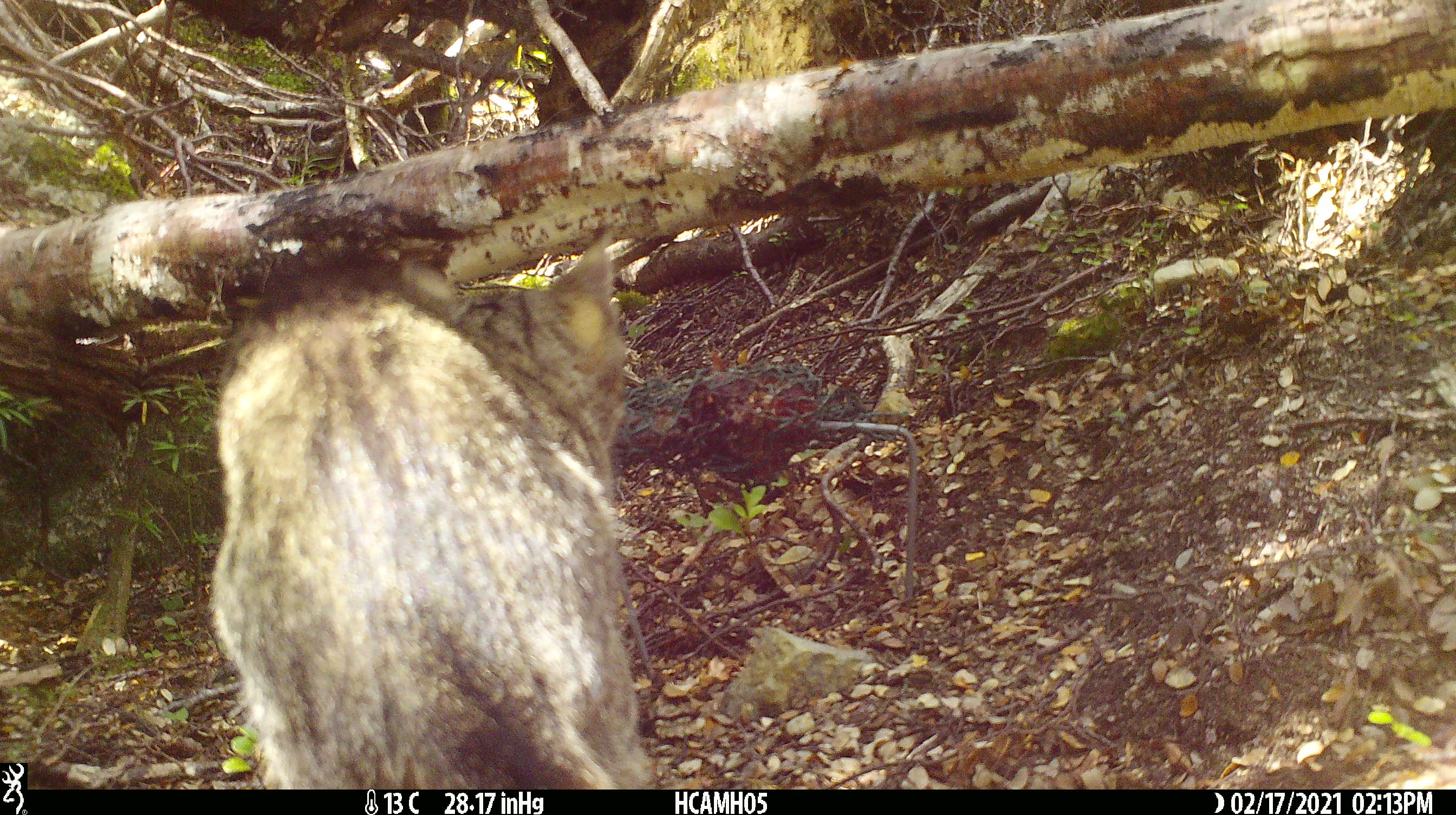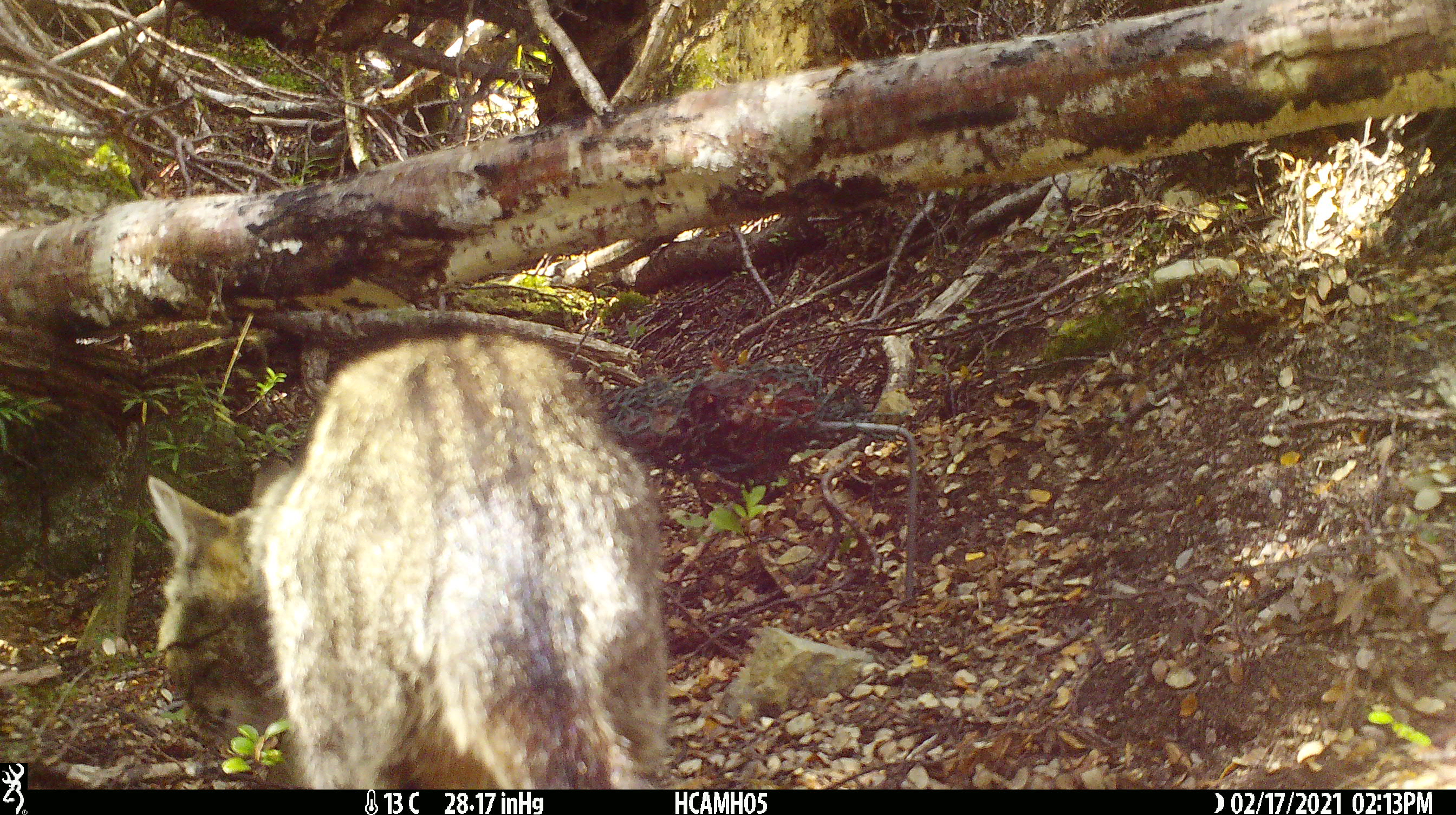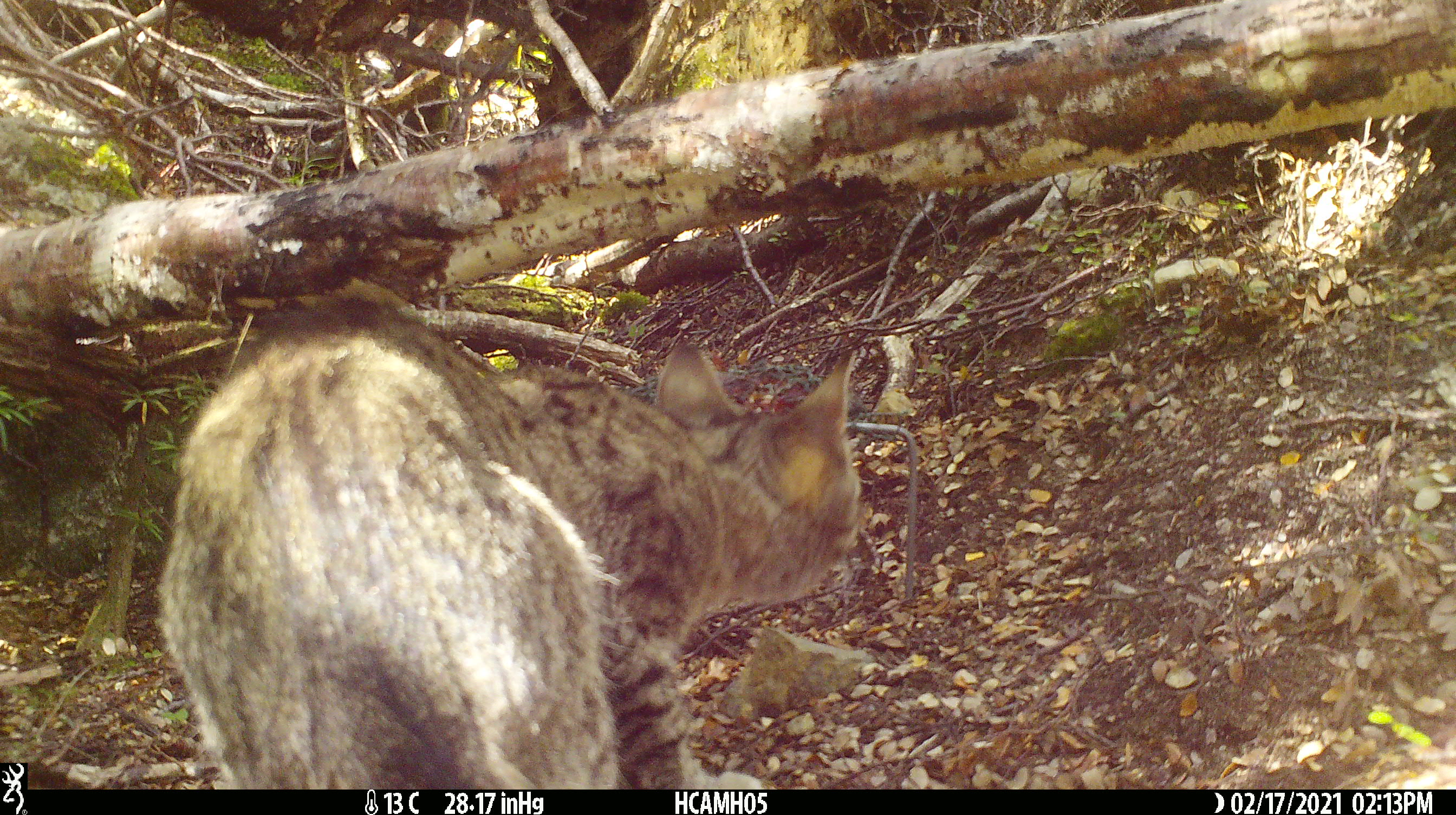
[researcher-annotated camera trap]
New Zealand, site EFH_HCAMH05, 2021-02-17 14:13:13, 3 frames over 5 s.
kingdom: Animalia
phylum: Chordata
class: Mammalia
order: Carnivora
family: Felidae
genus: Felis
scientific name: Felis catus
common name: domestic cat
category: cat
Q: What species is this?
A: Cat (domestic cat) (Felis catus).